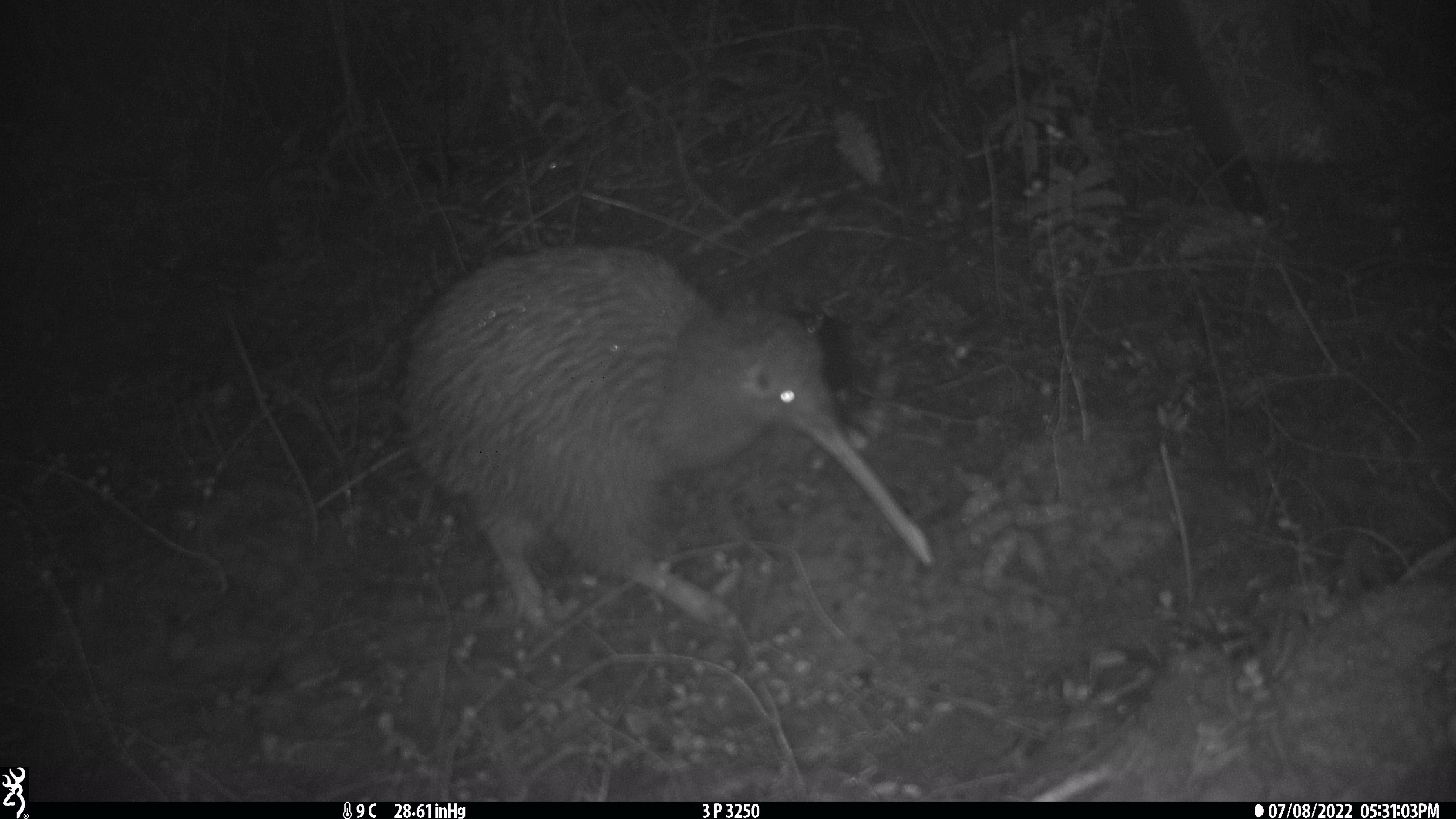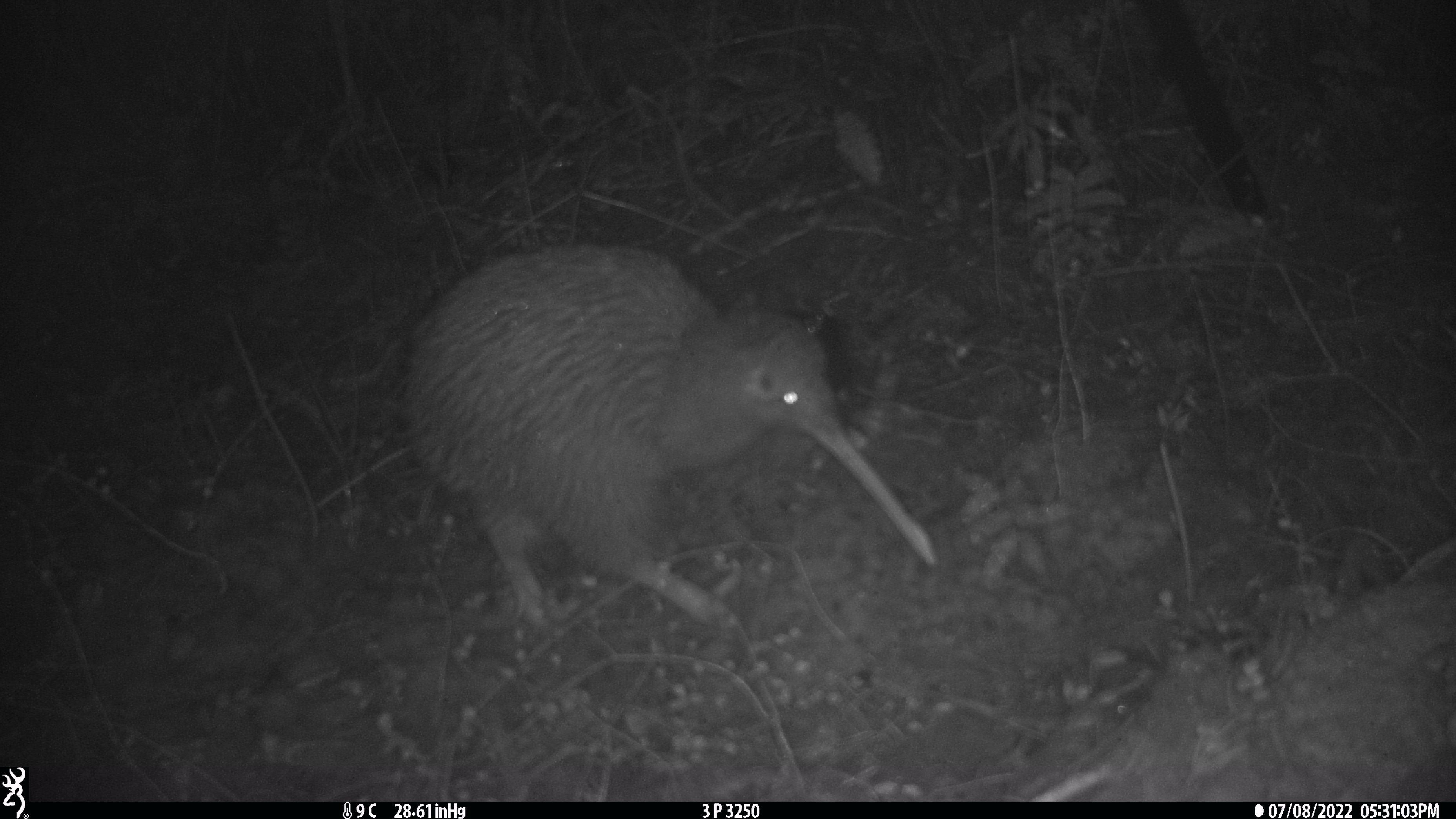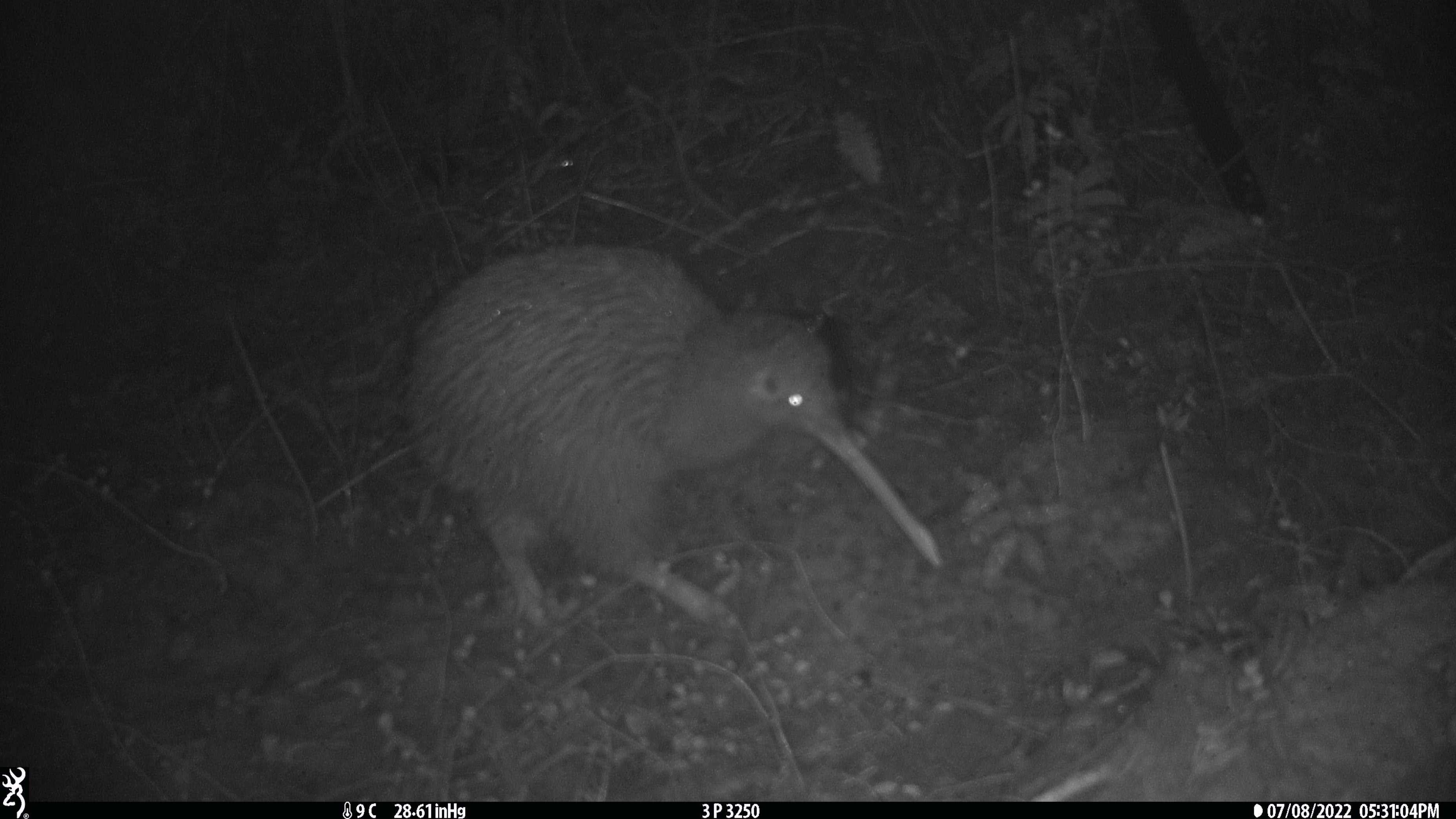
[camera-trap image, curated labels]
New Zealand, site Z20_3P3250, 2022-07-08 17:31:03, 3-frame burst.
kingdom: Animalia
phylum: Chordata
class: Aves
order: Apterygiformes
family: Apterygidae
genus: Apteryx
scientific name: Apteryx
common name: kiwi